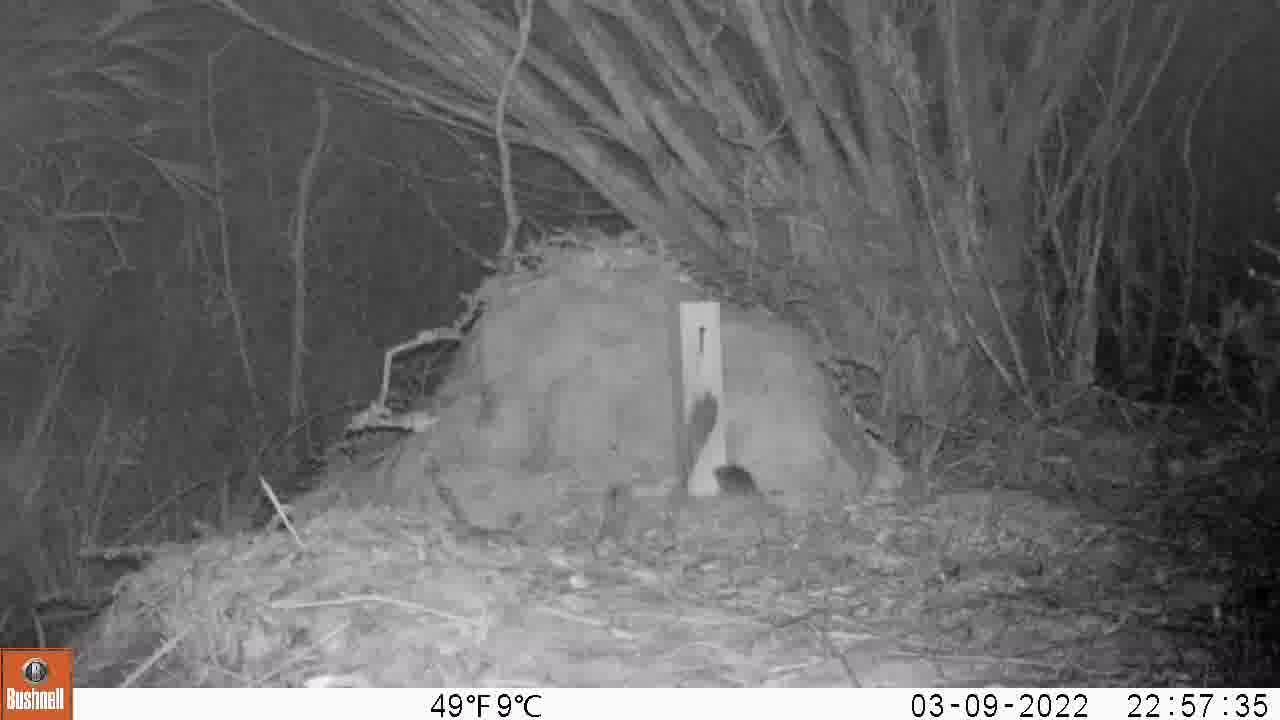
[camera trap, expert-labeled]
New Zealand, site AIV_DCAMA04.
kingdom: Animalia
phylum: Chordata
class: Mammalia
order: Rodentia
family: Muridae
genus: Mus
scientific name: Mus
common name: mouse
Mouse (Mus).